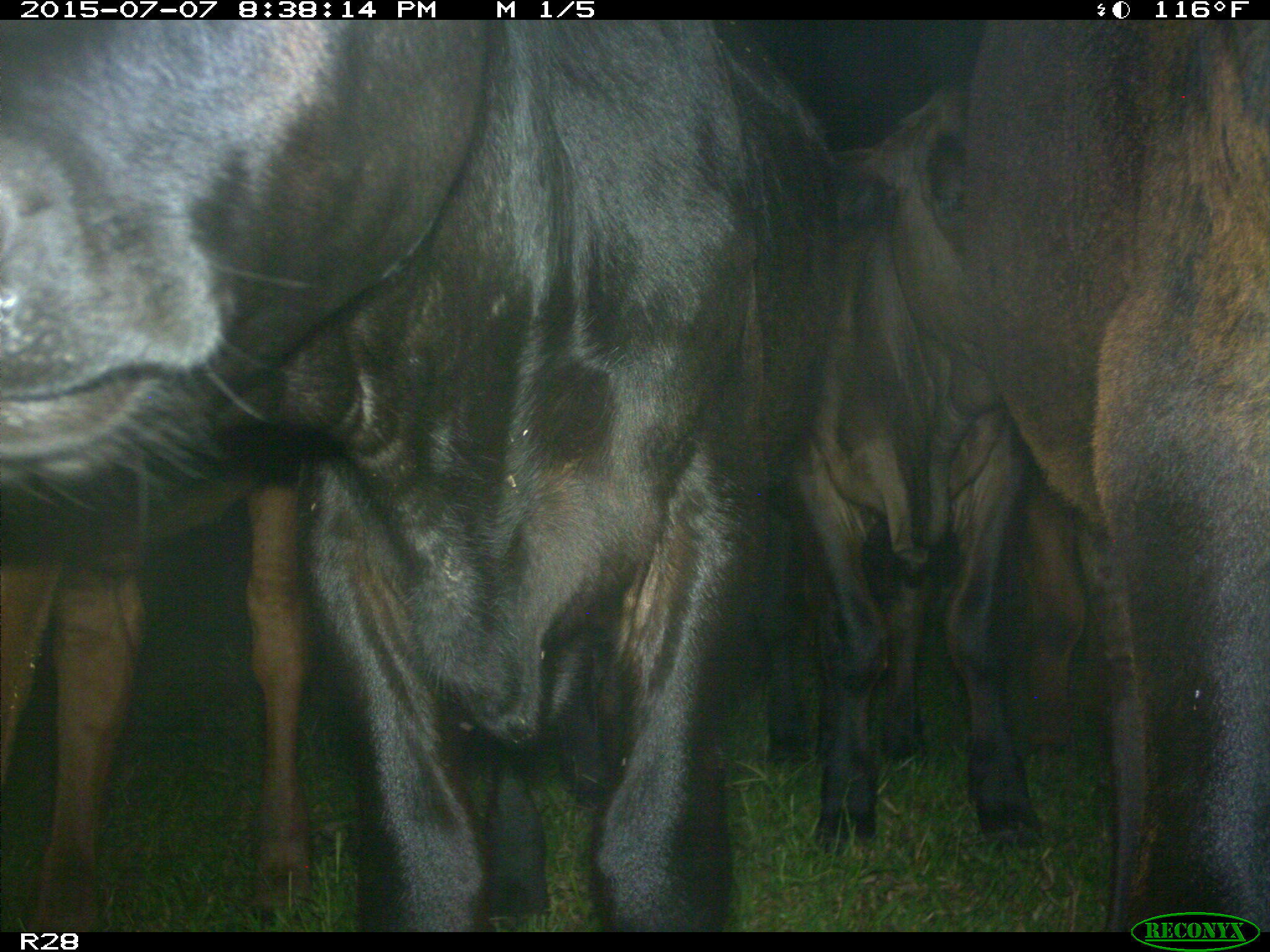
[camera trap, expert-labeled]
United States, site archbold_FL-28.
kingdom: Animalia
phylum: Chordata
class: Mammalia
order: Artiodactyla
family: Bovidae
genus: Bos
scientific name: Bos taurus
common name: domestic cow